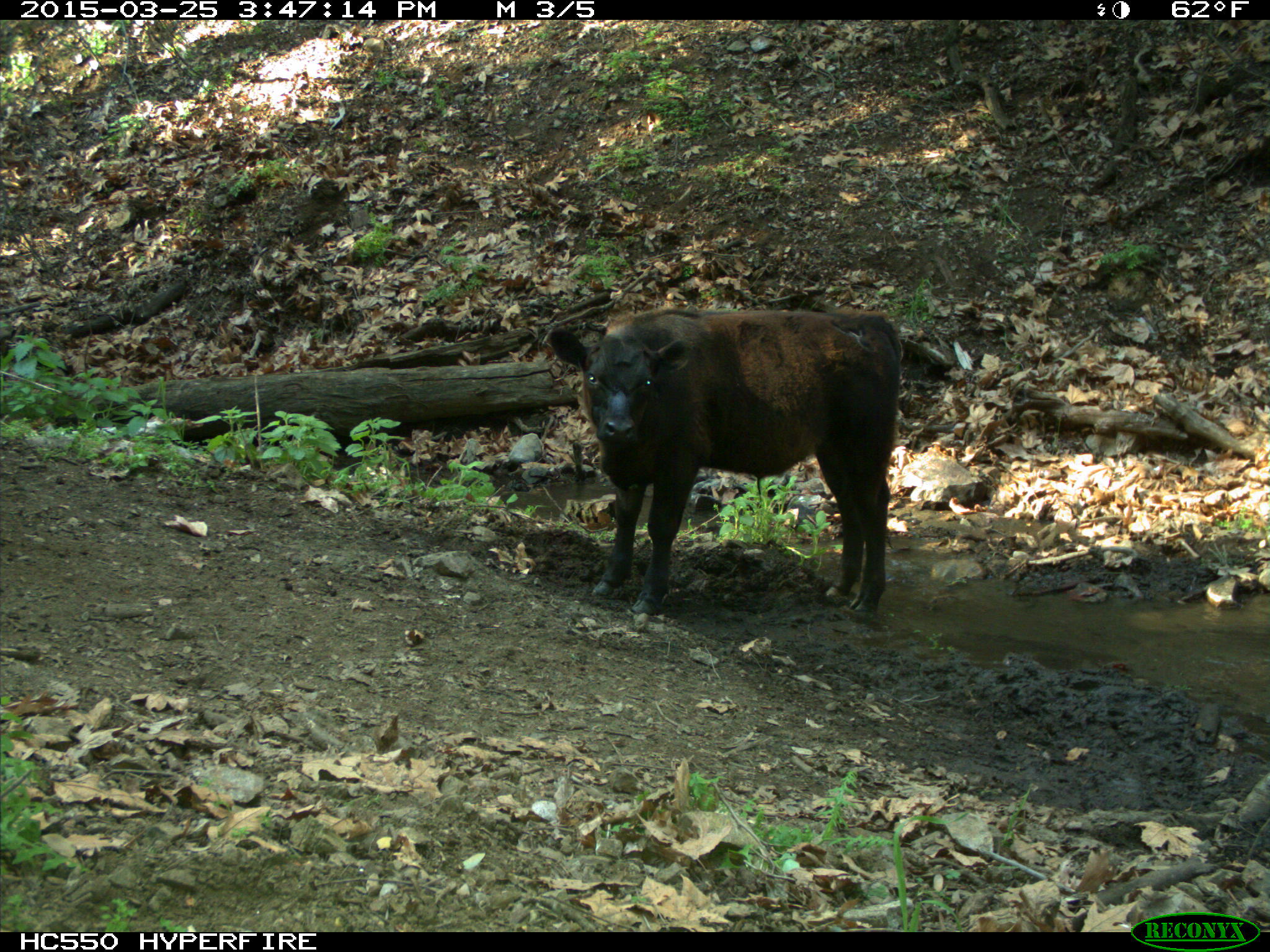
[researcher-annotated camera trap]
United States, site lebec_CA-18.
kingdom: Animalia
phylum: Chordata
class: Mammalia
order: Artiodactyla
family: Bovidae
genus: Bos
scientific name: Bos taurus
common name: domestic cow